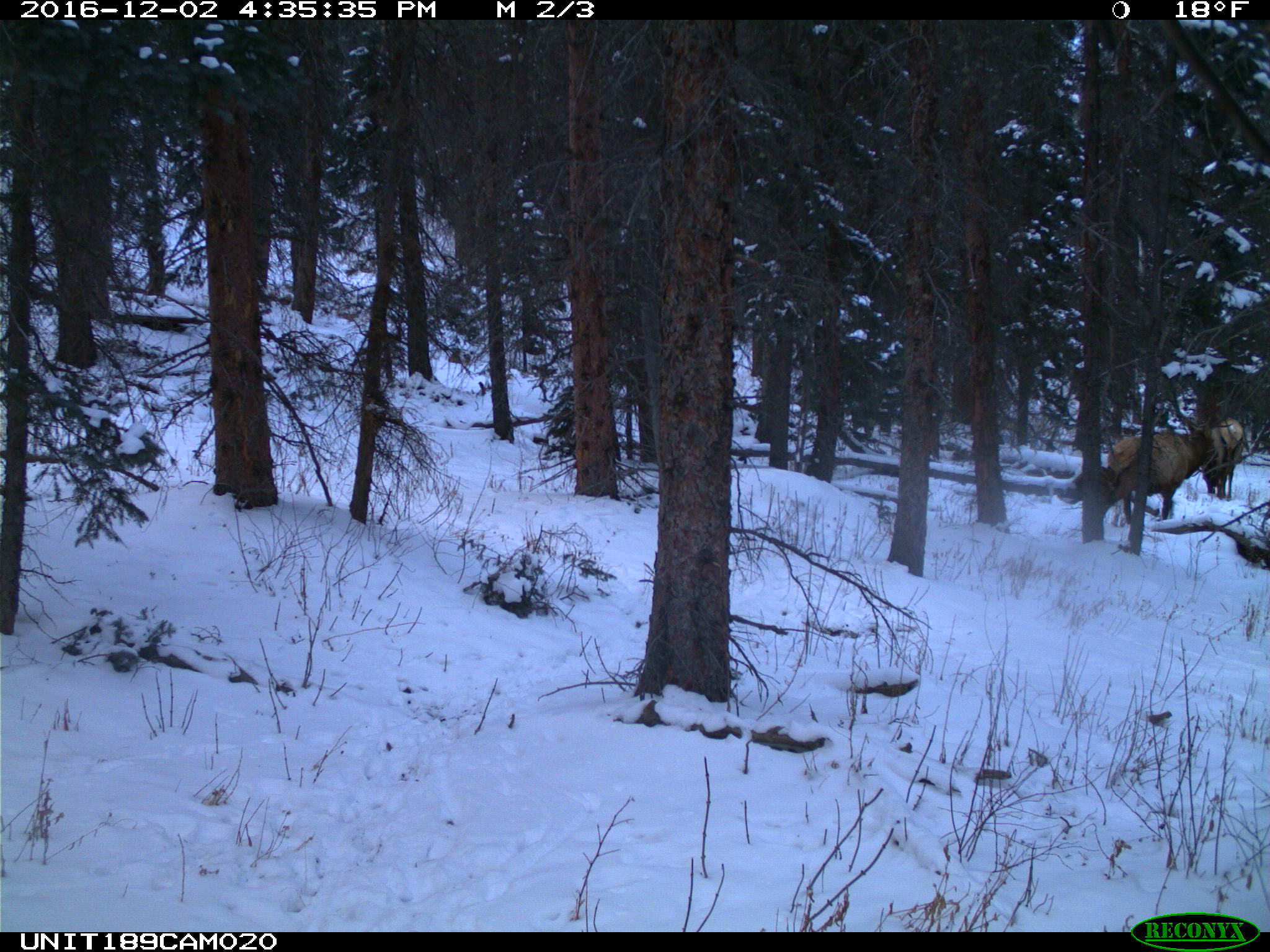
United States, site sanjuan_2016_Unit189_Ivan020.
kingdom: Animalia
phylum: Chordata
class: Mammalia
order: Artiodactyla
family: Cervidae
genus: Cervus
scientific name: Cervus elaphus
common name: red deer